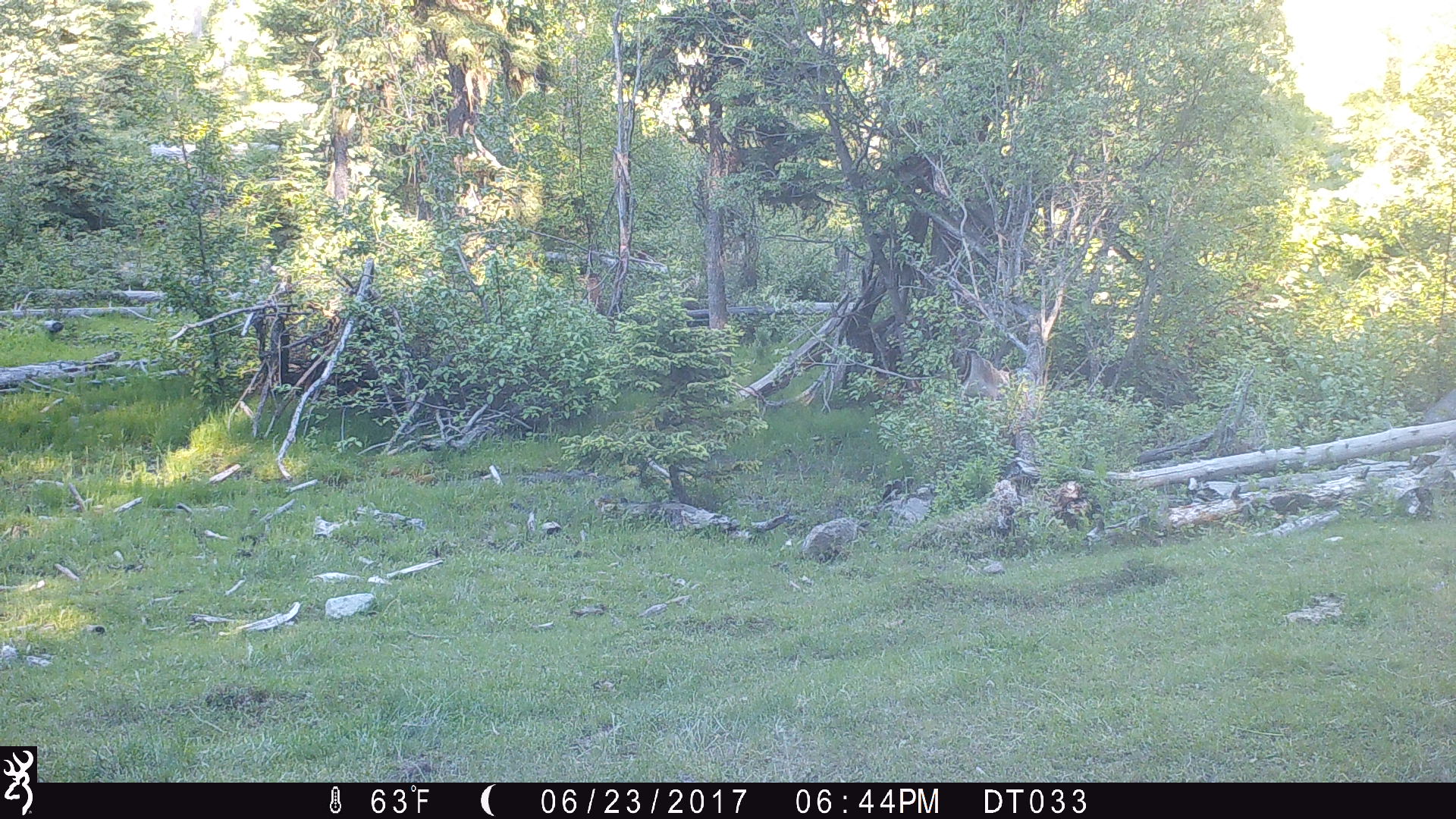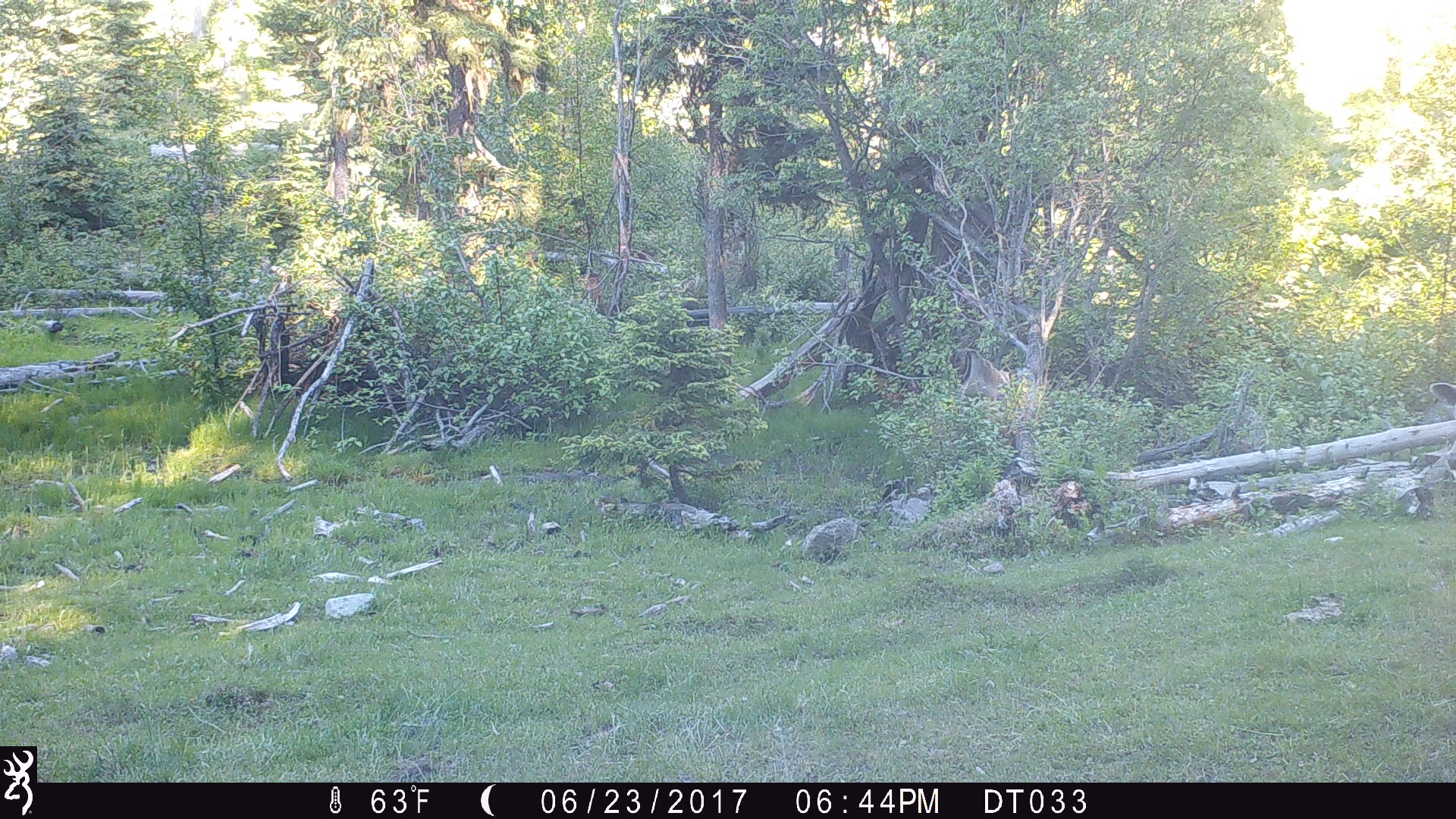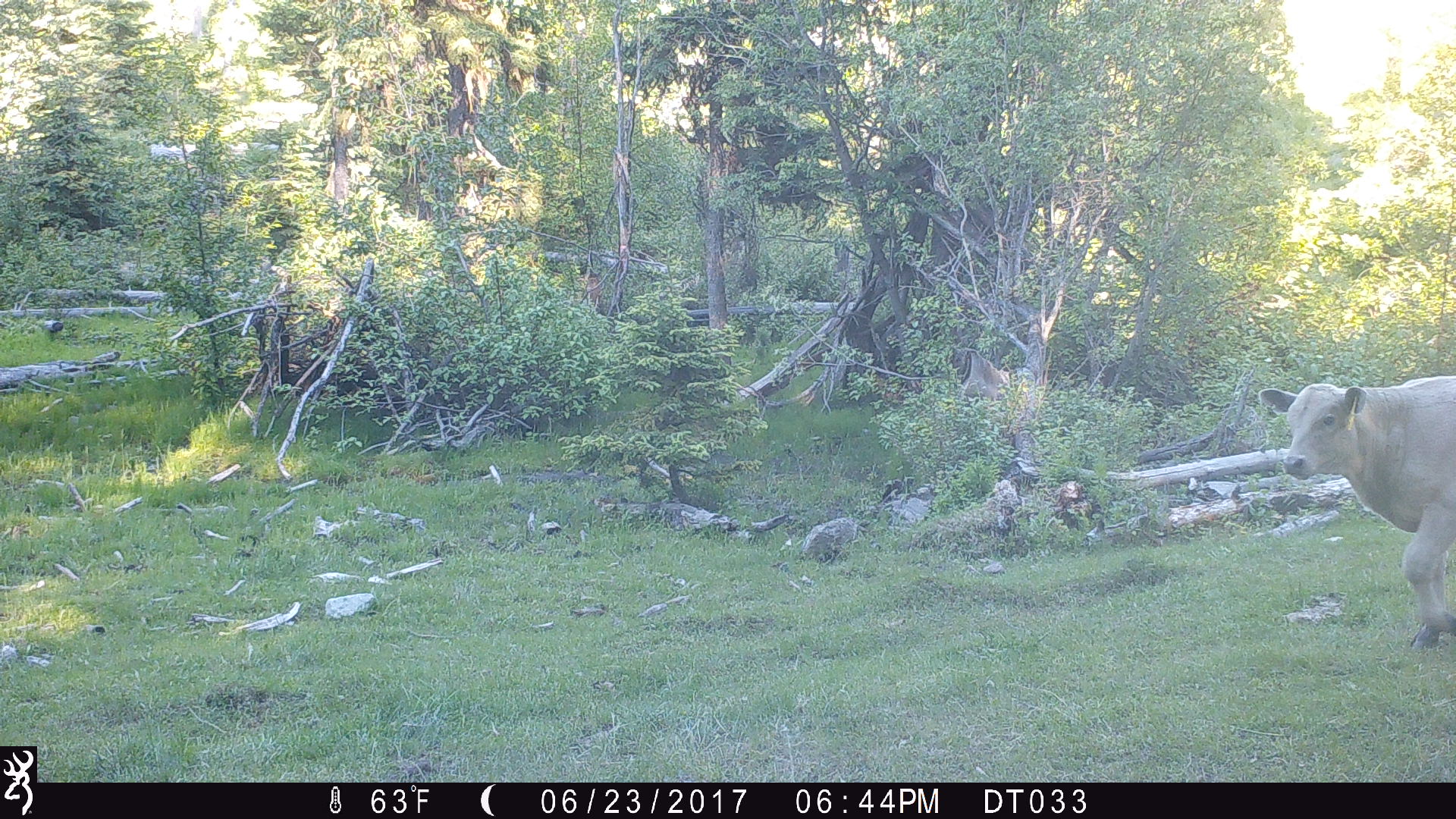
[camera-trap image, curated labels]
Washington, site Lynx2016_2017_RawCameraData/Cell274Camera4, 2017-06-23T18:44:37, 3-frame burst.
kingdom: Animalia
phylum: Chordata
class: Mammalia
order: Artiodactyla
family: Bovidae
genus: Bos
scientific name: Bos taurus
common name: domestic cattle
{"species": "domestic cattle (Bos taurus)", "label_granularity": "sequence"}